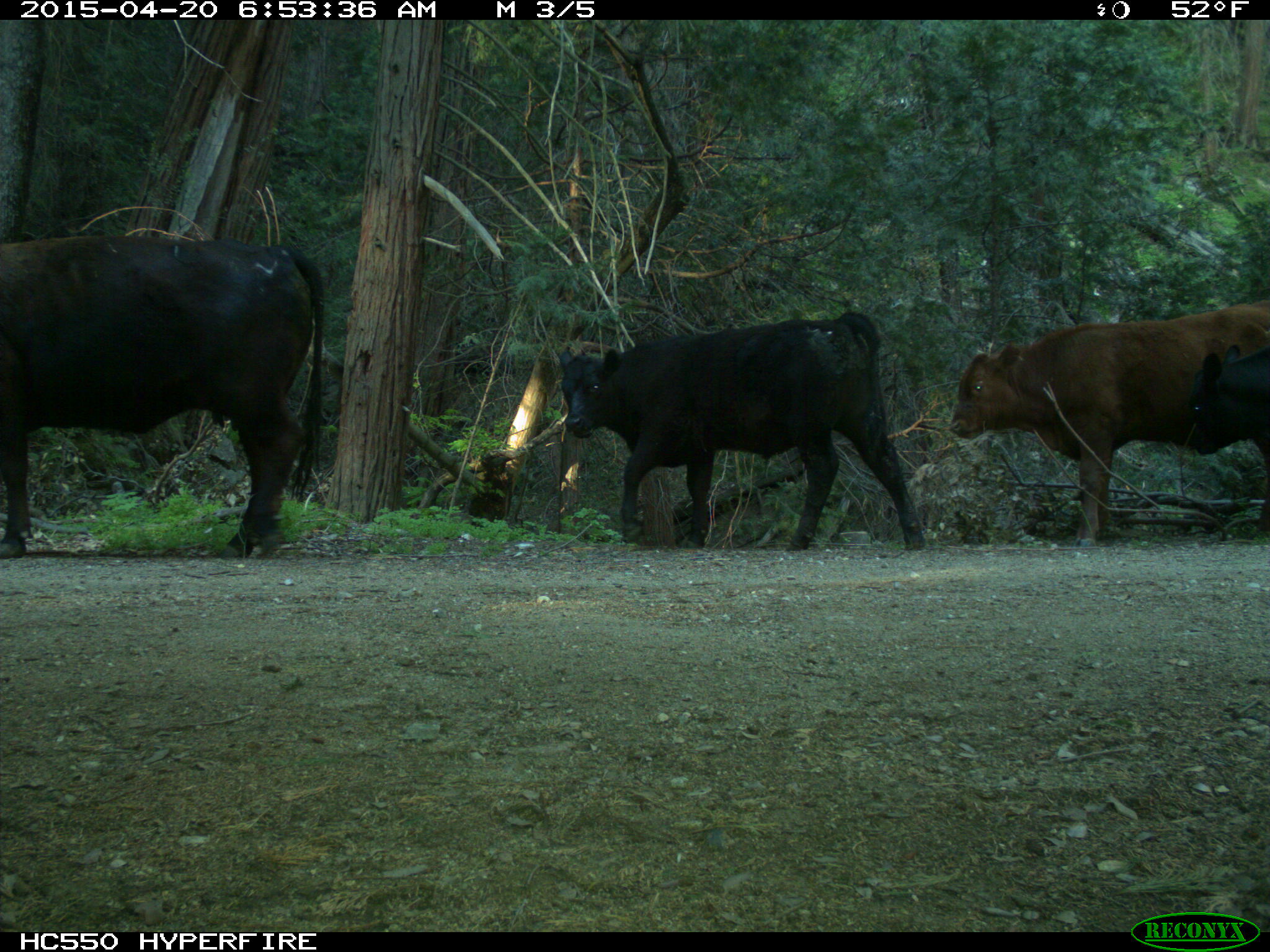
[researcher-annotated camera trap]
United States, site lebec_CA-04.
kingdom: Animalia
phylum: Chordata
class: Mammalia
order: Artiodactyla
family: Bovidae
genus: Bos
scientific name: Bos taurus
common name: domestic cow